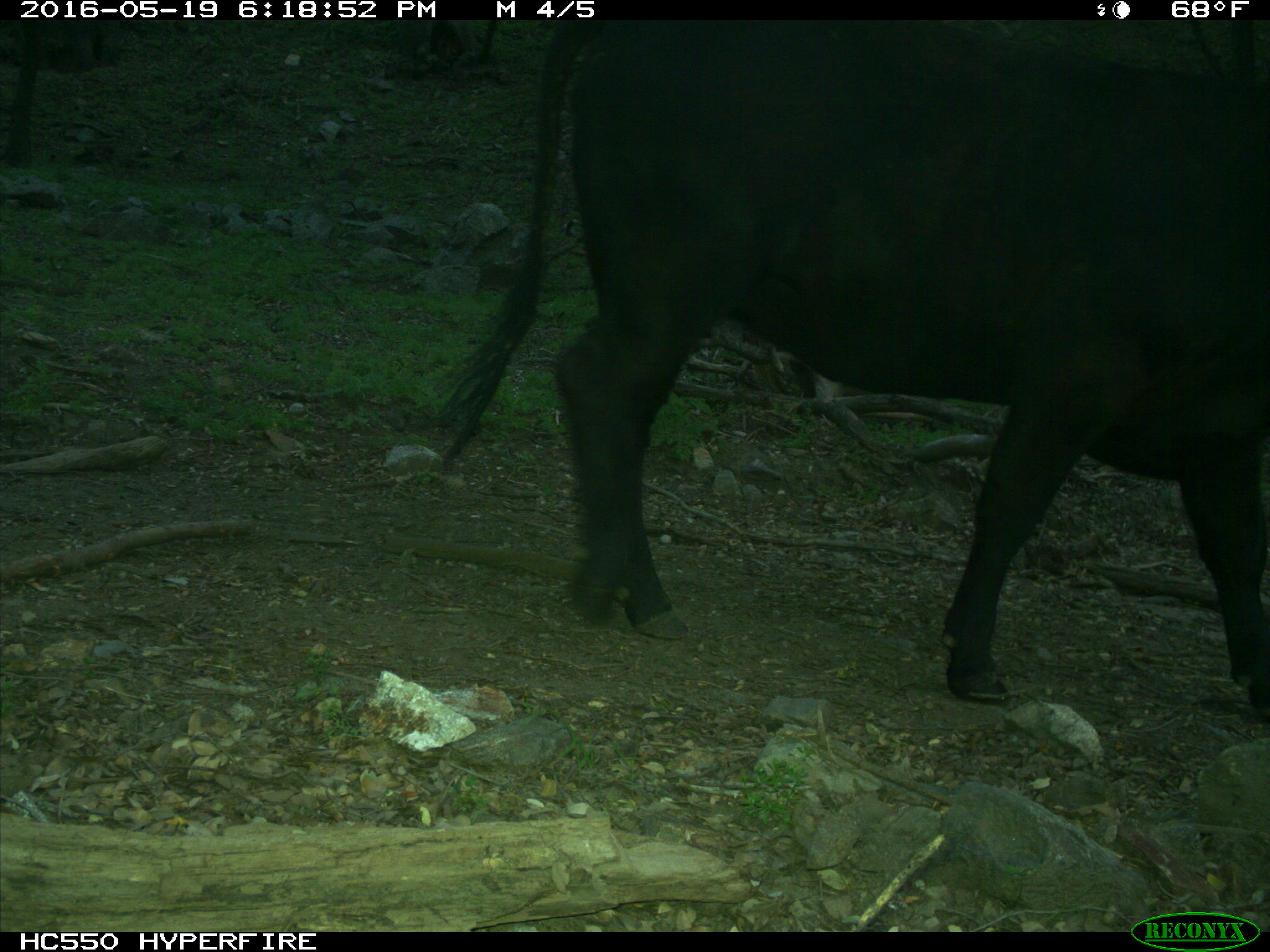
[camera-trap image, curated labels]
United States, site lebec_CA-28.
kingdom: Animalia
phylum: Chordata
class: Mammalia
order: Artiodactyla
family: Bovidae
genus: Bos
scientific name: Bos taurus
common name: domestic cow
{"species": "Bos taurus (domestic cow)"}